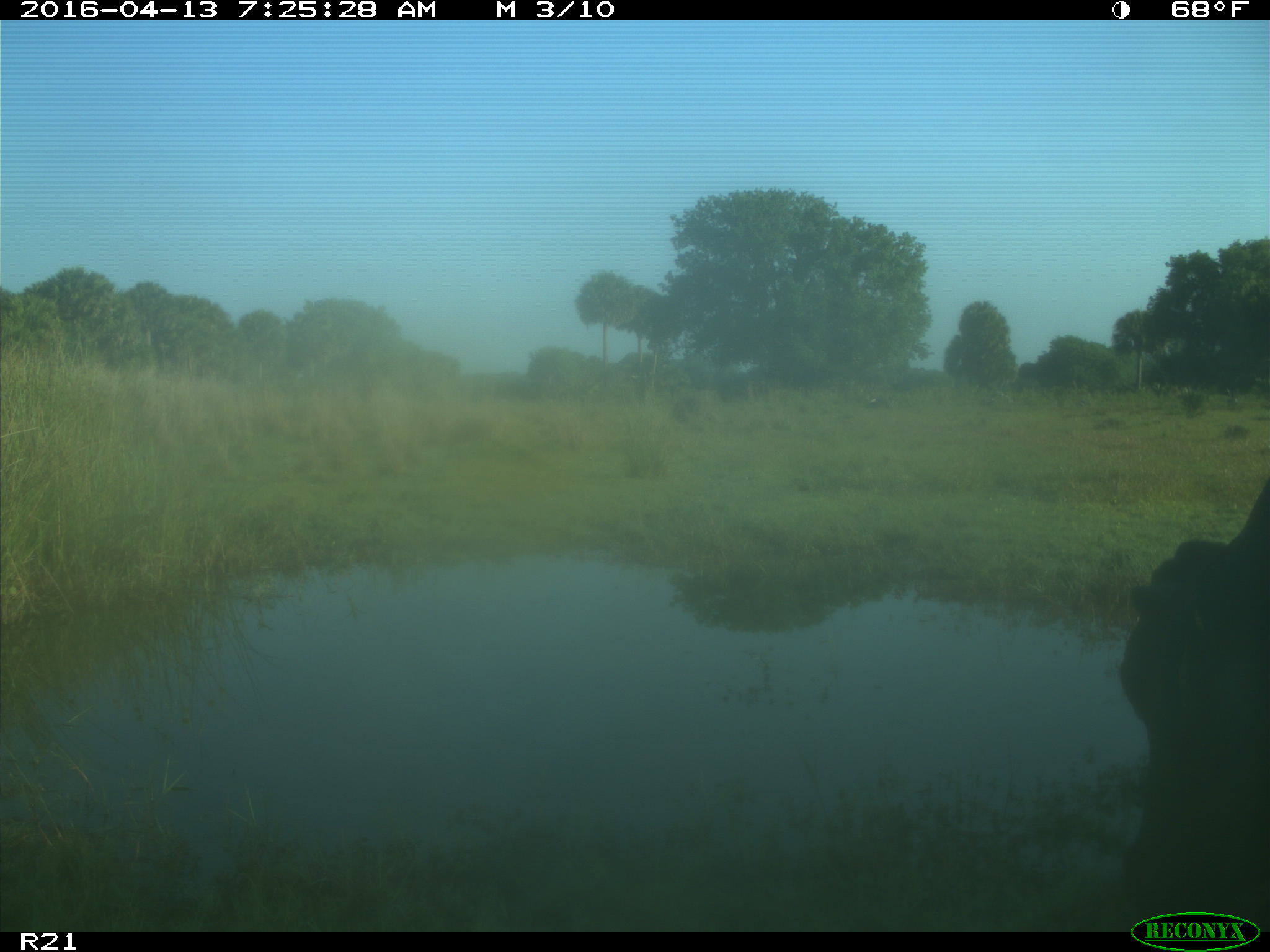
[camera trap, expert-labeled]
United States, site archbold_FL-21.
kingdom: Animalia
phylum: Chordata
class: Mammalia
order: Artiodactyla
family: Bovidae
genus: Bos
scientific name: Bos taurus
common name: domestic cow